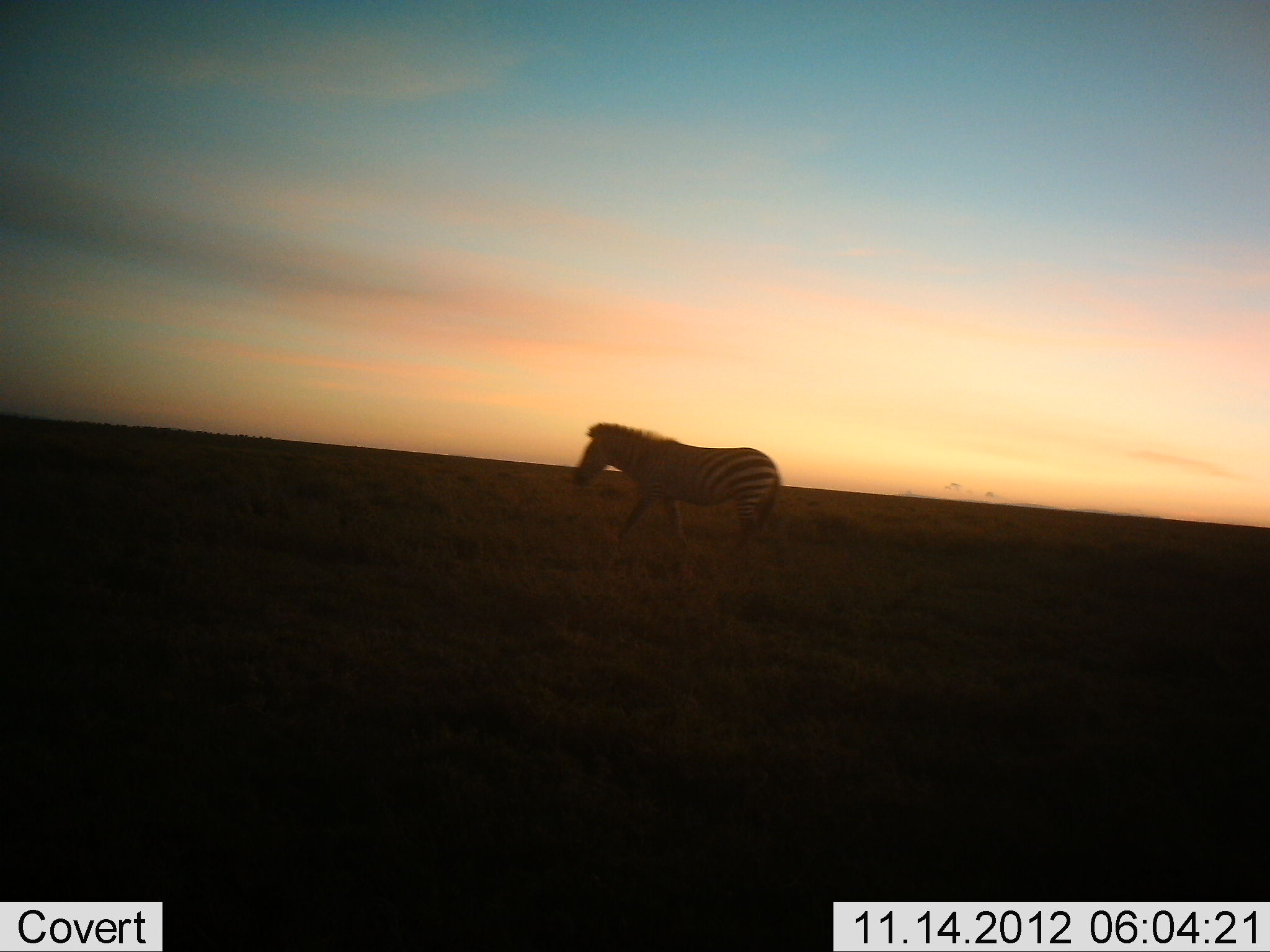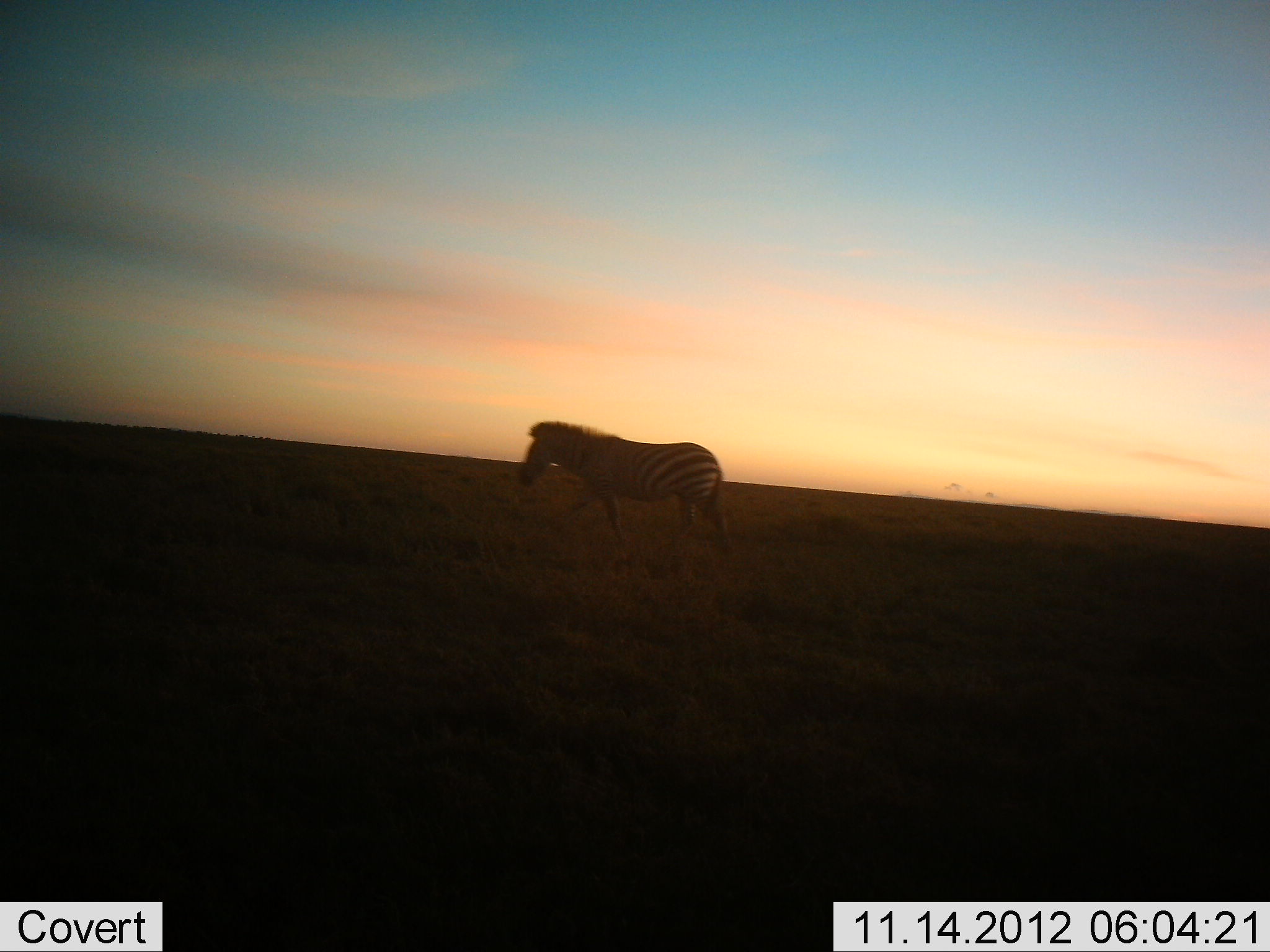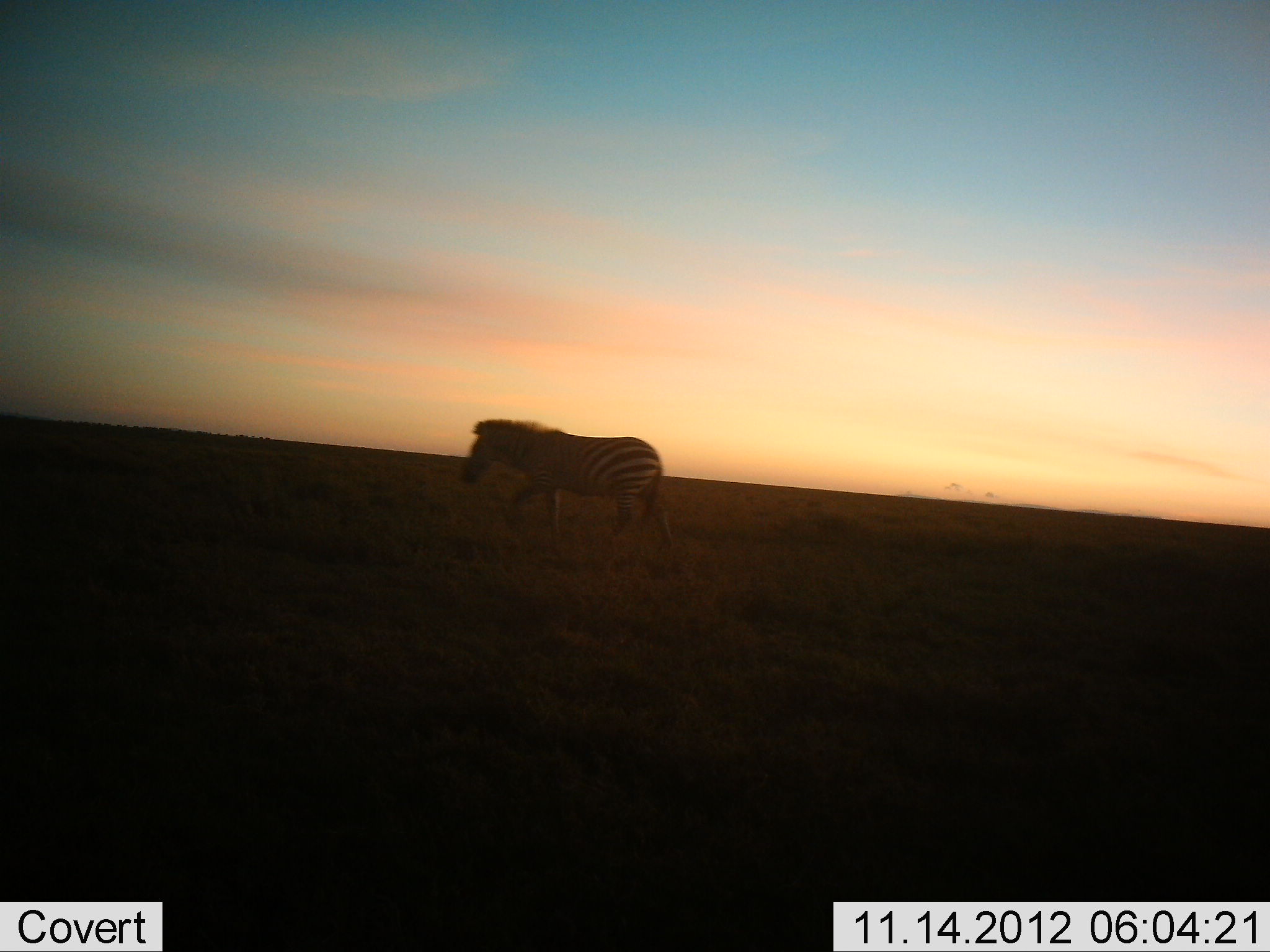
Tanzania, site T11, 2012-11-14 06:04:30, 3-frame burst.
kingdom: Animalia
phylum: Chordata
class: Mammalia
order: Perissodactyla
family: Equidae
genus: Equus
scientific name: Equus quagga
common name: plains zebra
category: zebra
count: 1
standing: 10%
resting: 0%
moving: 90%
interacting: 0%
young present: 0%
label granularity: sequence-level